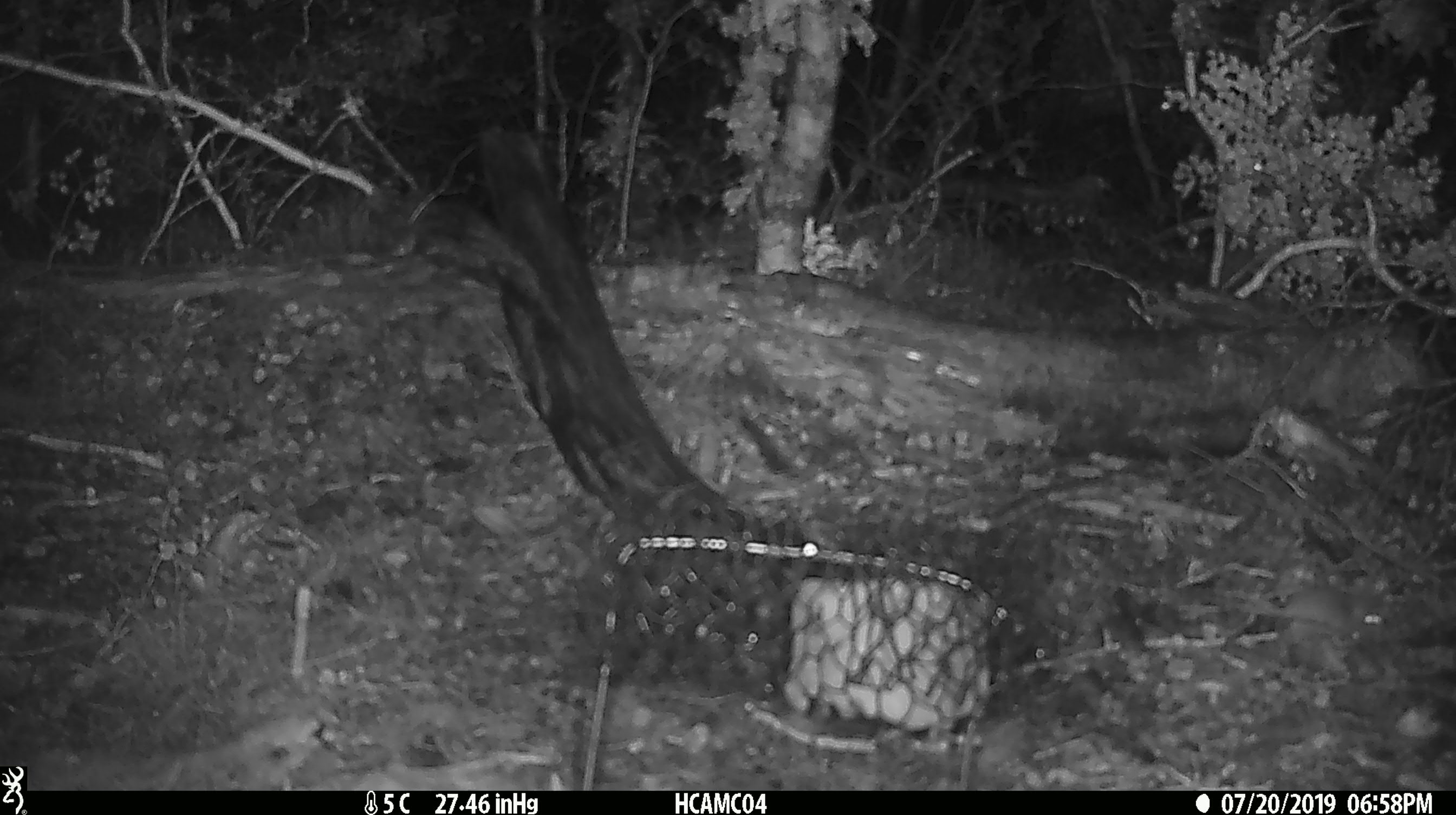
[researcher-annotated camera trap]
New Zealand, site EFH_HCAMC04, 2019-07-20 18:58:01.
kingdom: Animalia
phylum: Chordata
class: Mammalia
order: Rodentia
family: Muridae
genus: Mus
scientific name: Mus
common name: mouse